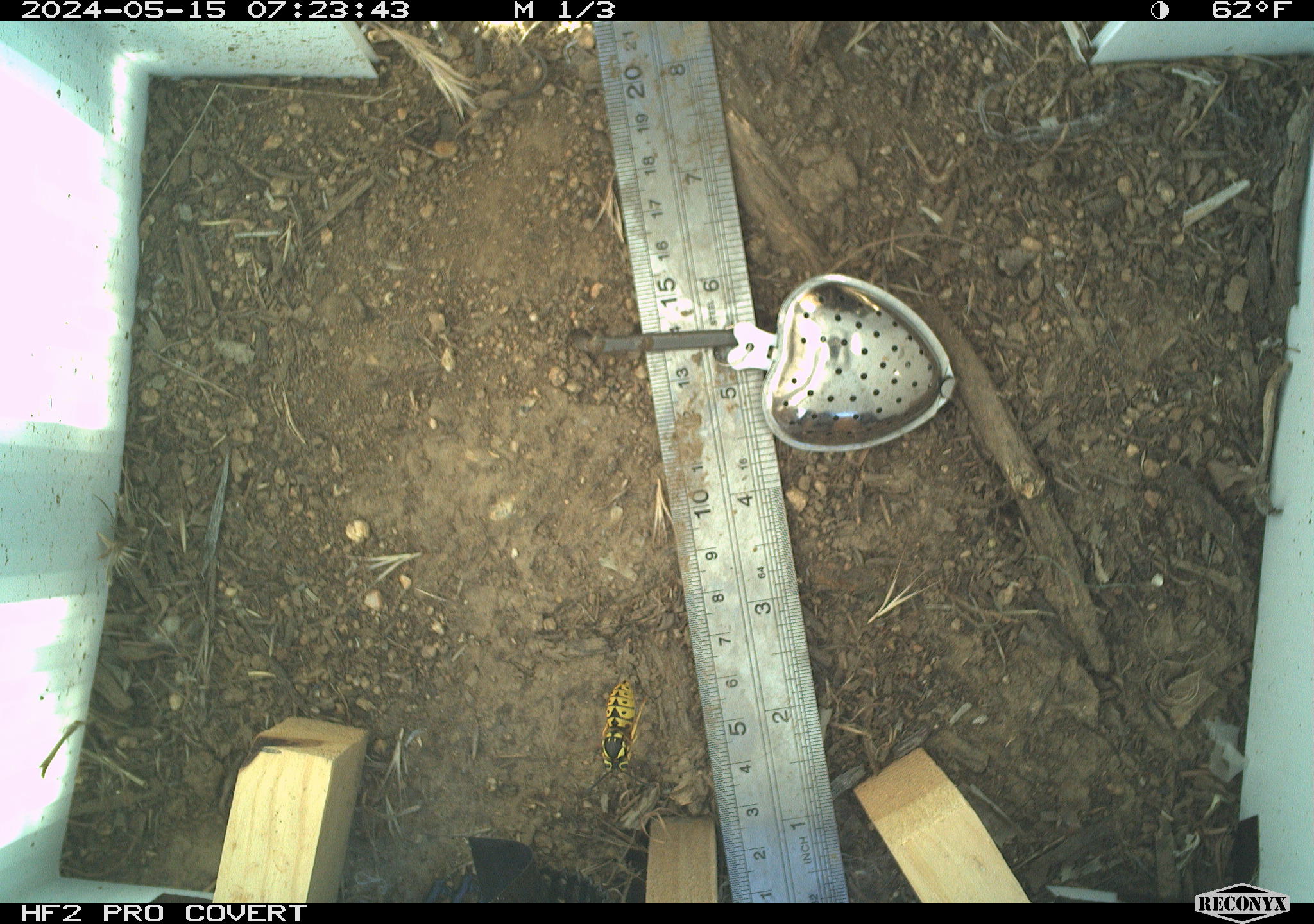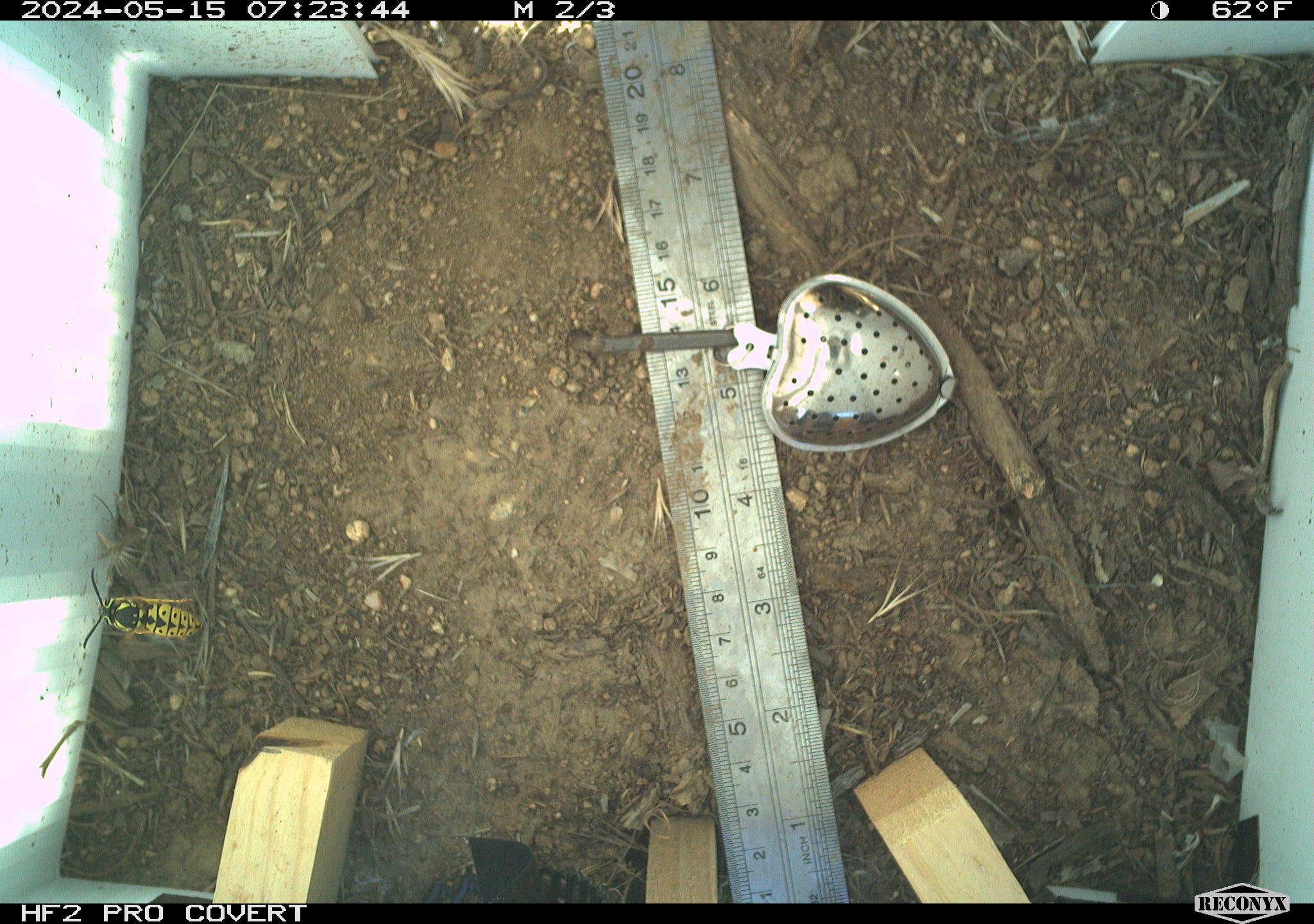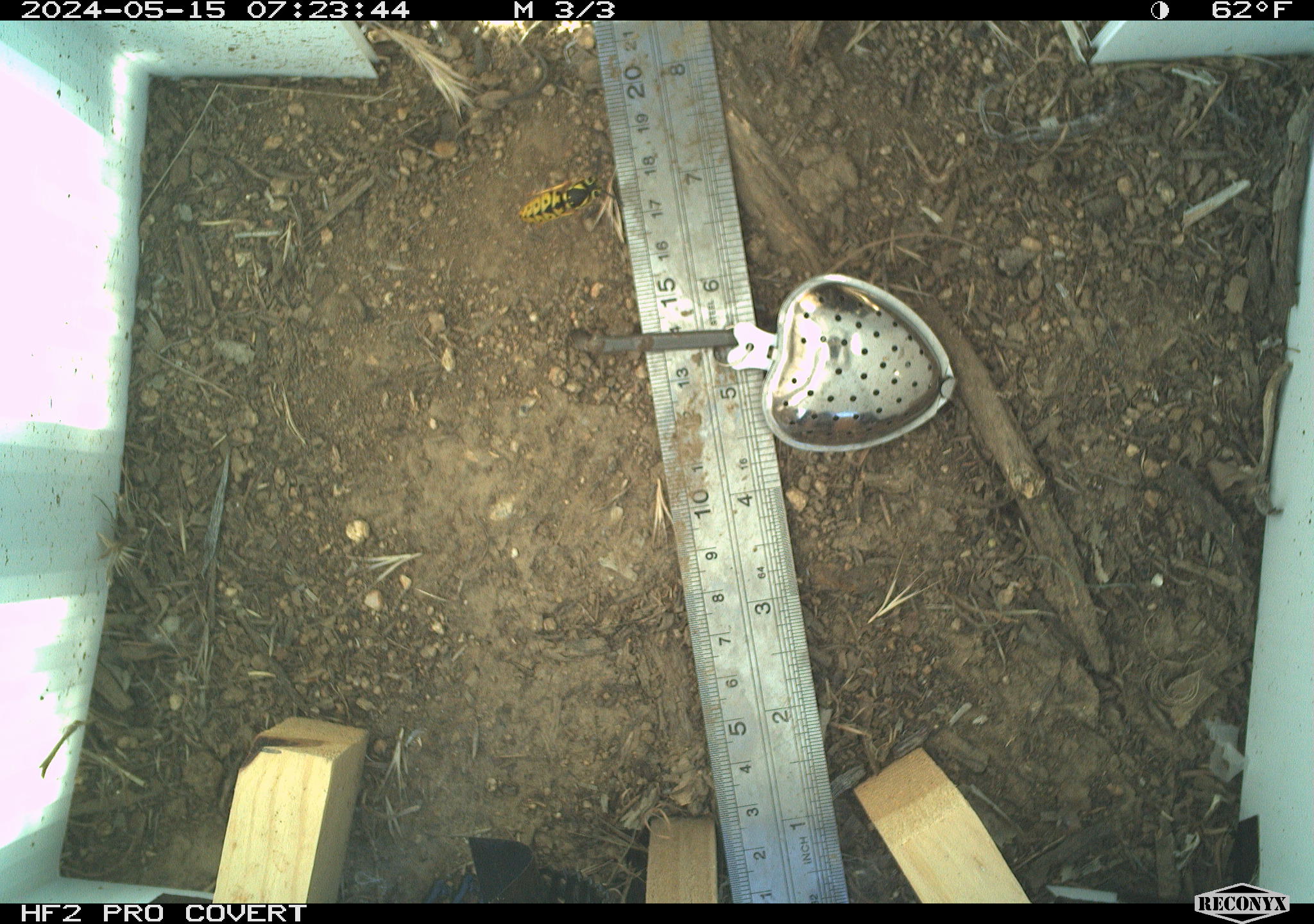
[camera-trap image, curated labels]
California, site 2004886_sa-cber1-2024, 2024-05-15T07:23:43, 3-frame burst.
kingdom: Animalia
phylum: Arthropoda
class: Insecta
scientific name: Insecta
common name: insect